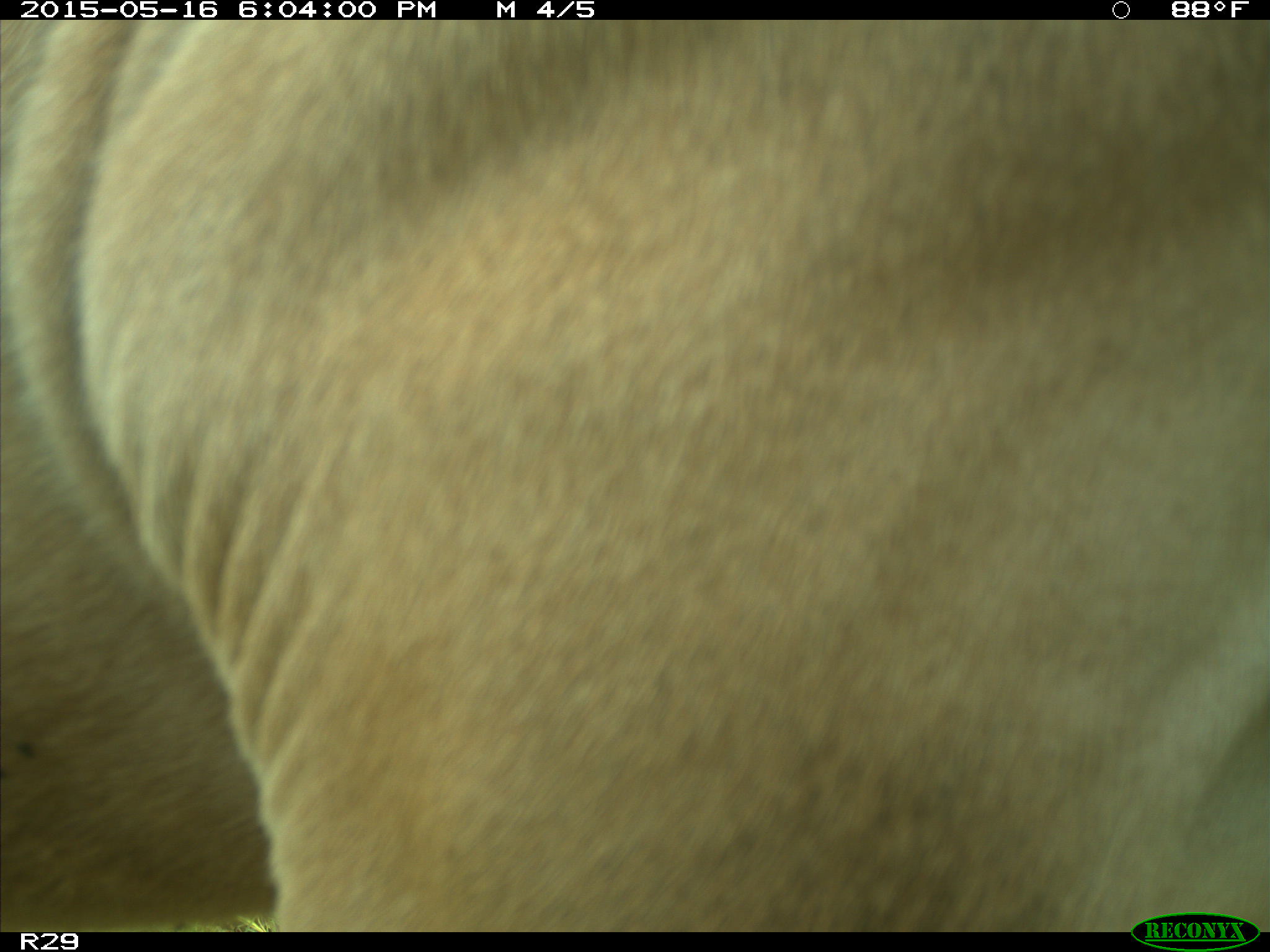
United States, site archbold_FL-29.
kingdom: Animalia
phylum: Chordata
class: Mammalia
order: Artiodactyla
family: Bovidae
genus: Bos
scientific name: Bos taurus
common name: domestic cow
Bos taurus (domestic cow).